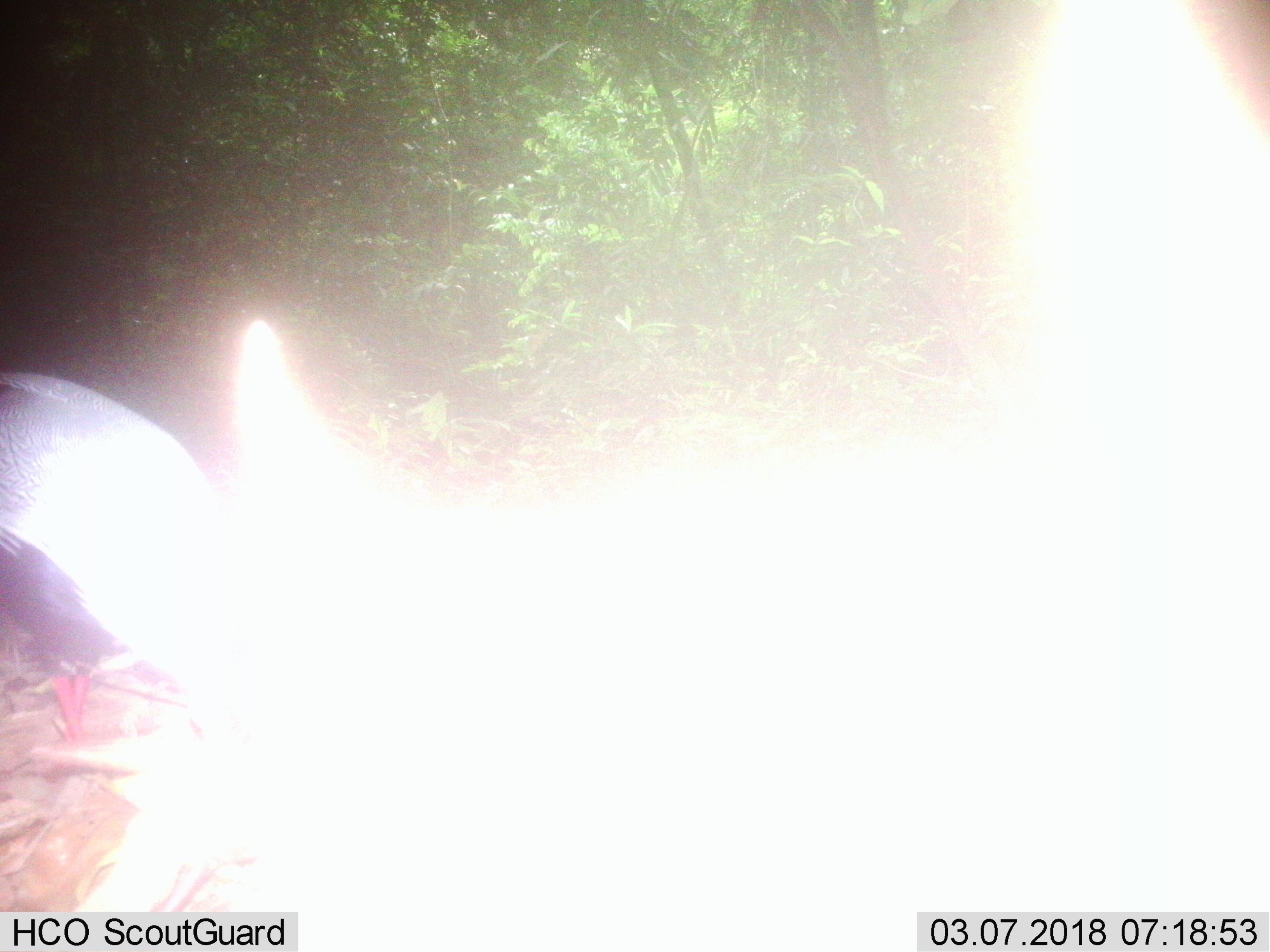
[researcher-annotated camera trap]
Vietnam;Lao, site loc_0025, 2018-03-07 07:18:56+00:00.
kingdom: Animalia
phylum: Chordata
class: Aves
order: Galliformes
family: Phasianidae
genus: Lophura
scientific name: Lophura nycthemera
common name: silver pheasant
Silver pheasant (Lophura nycthemera). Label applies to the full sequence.